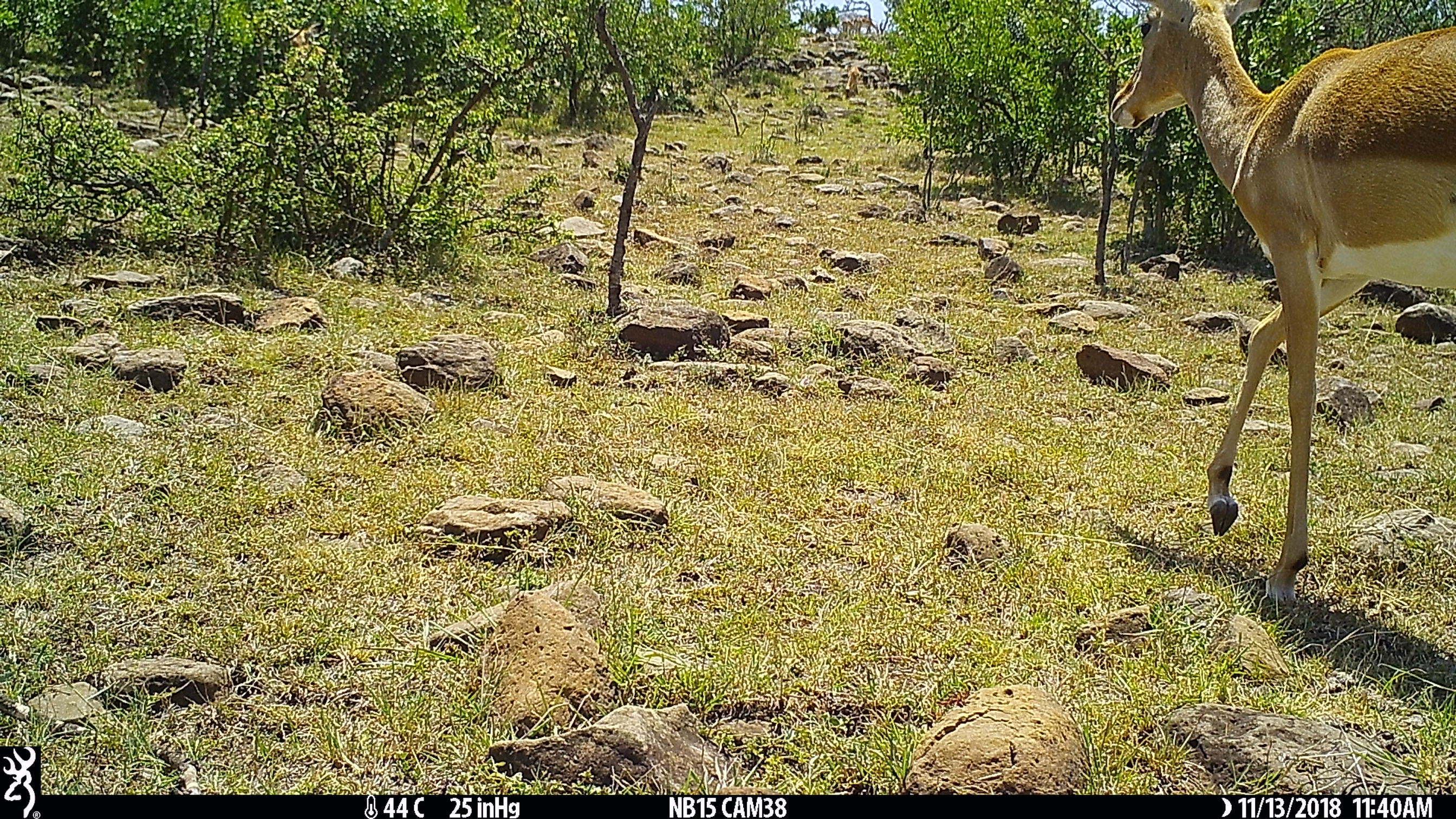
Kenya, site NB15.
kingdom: Animalia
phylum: Chordata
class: Mammalia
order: Artiodactyla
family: Bovidae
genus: Aepyceros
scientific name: Aepyceros melampus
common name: impala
Impala (Aepyceros melampus).